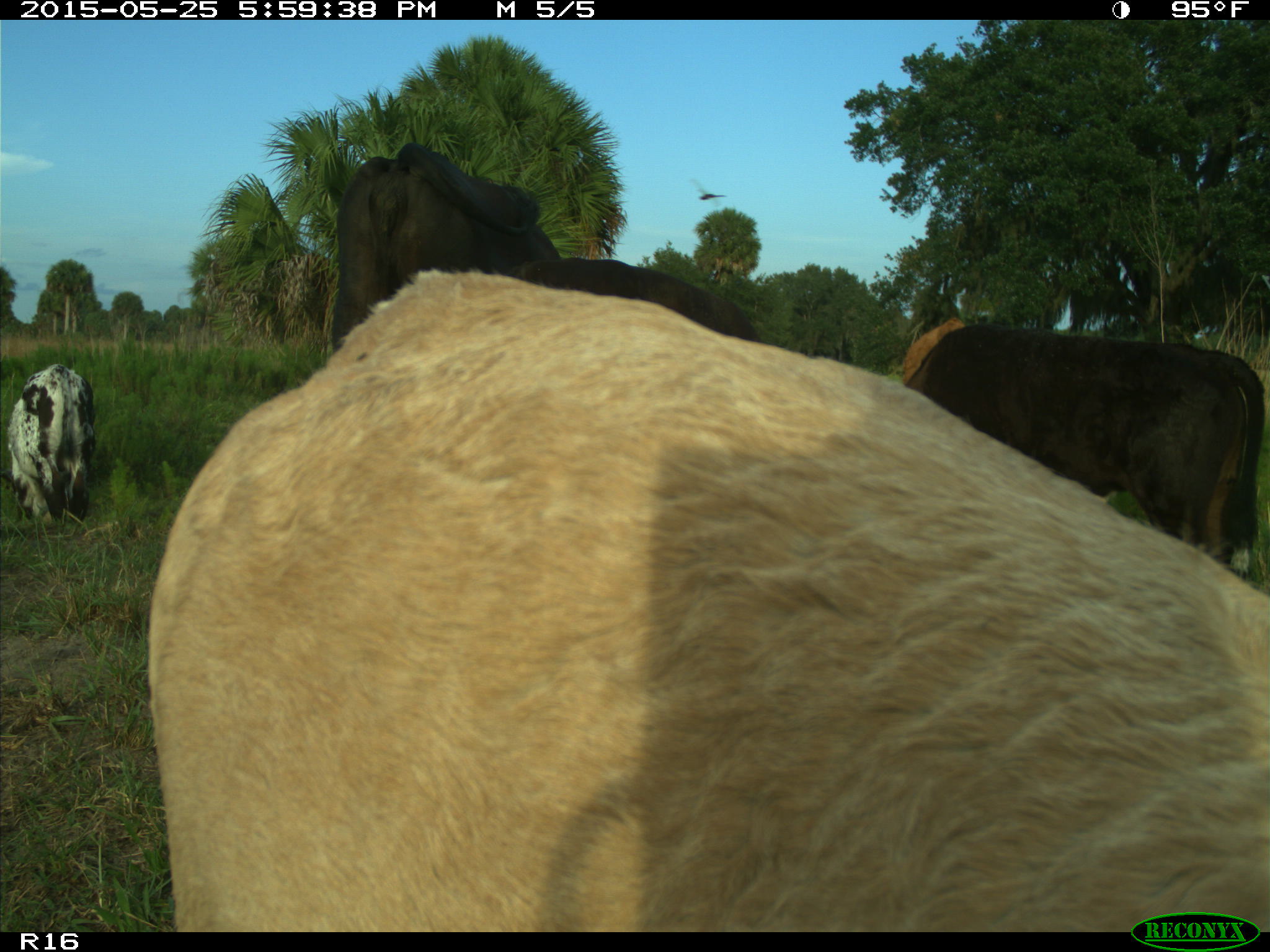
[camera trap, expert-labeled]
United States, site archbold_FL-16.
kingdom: Animalia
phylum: Chordata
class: Mammalia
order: Artiodactyla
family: Bovidae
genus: Bos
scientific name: Bos taurus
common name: domestic cow